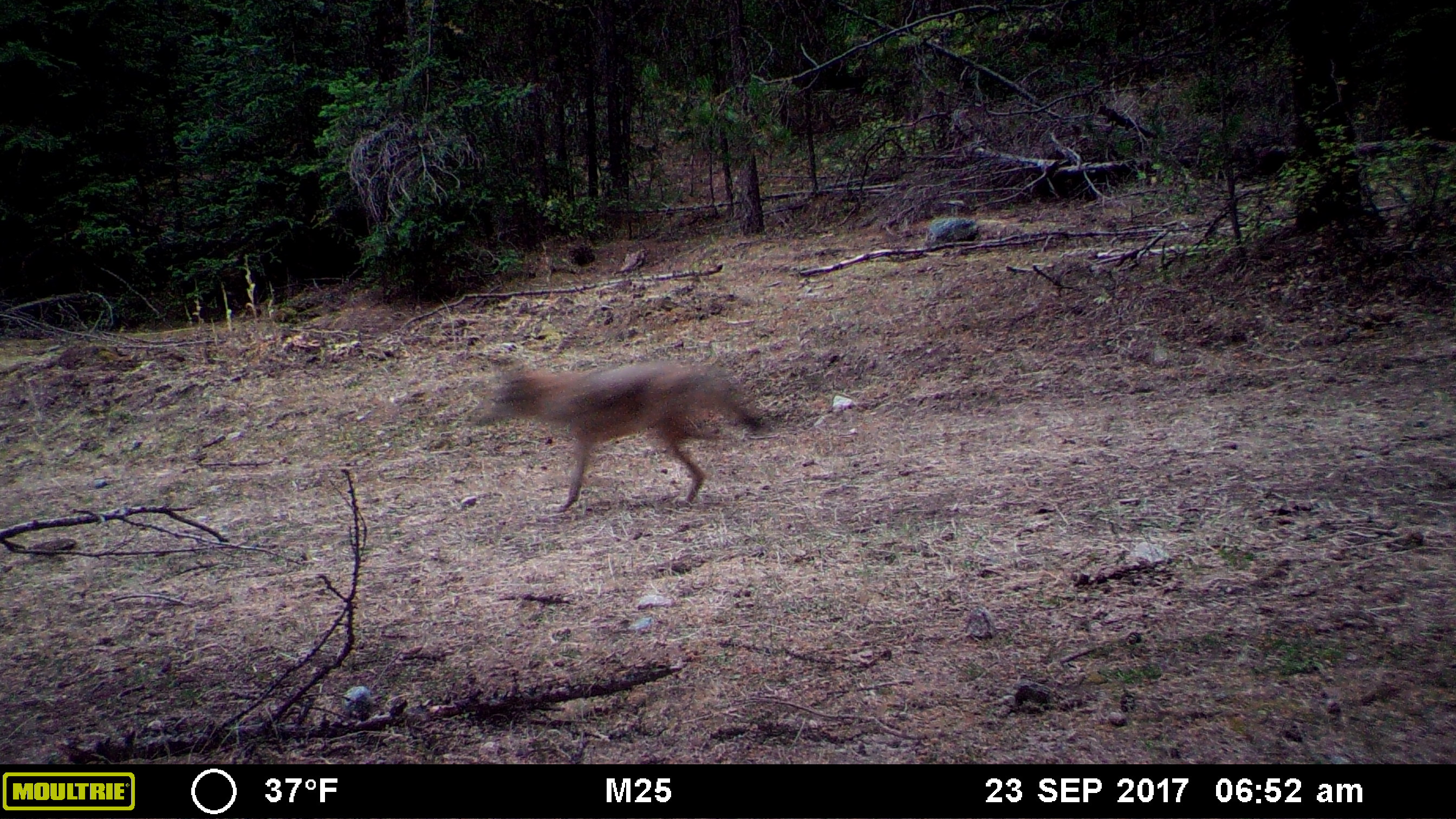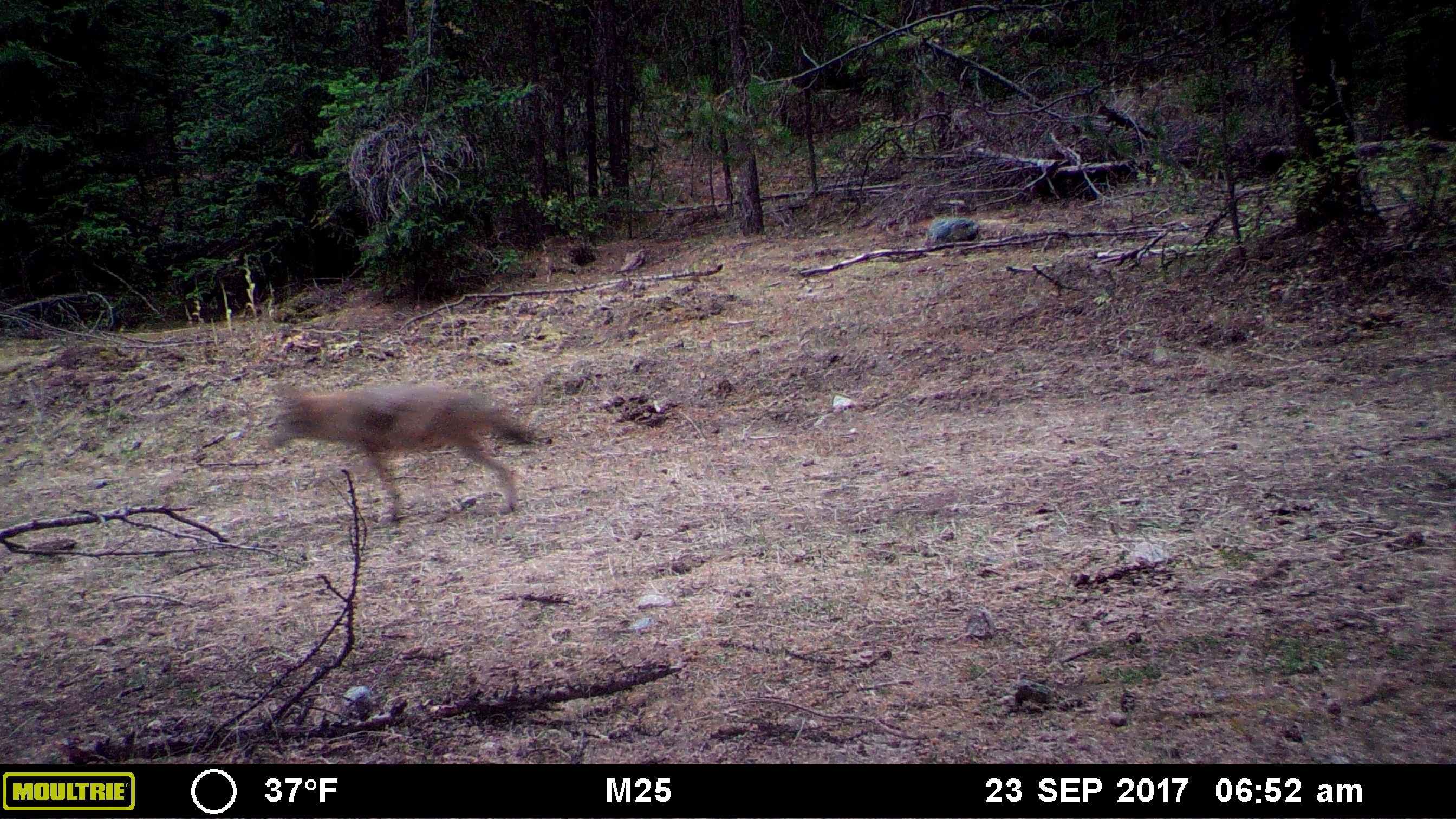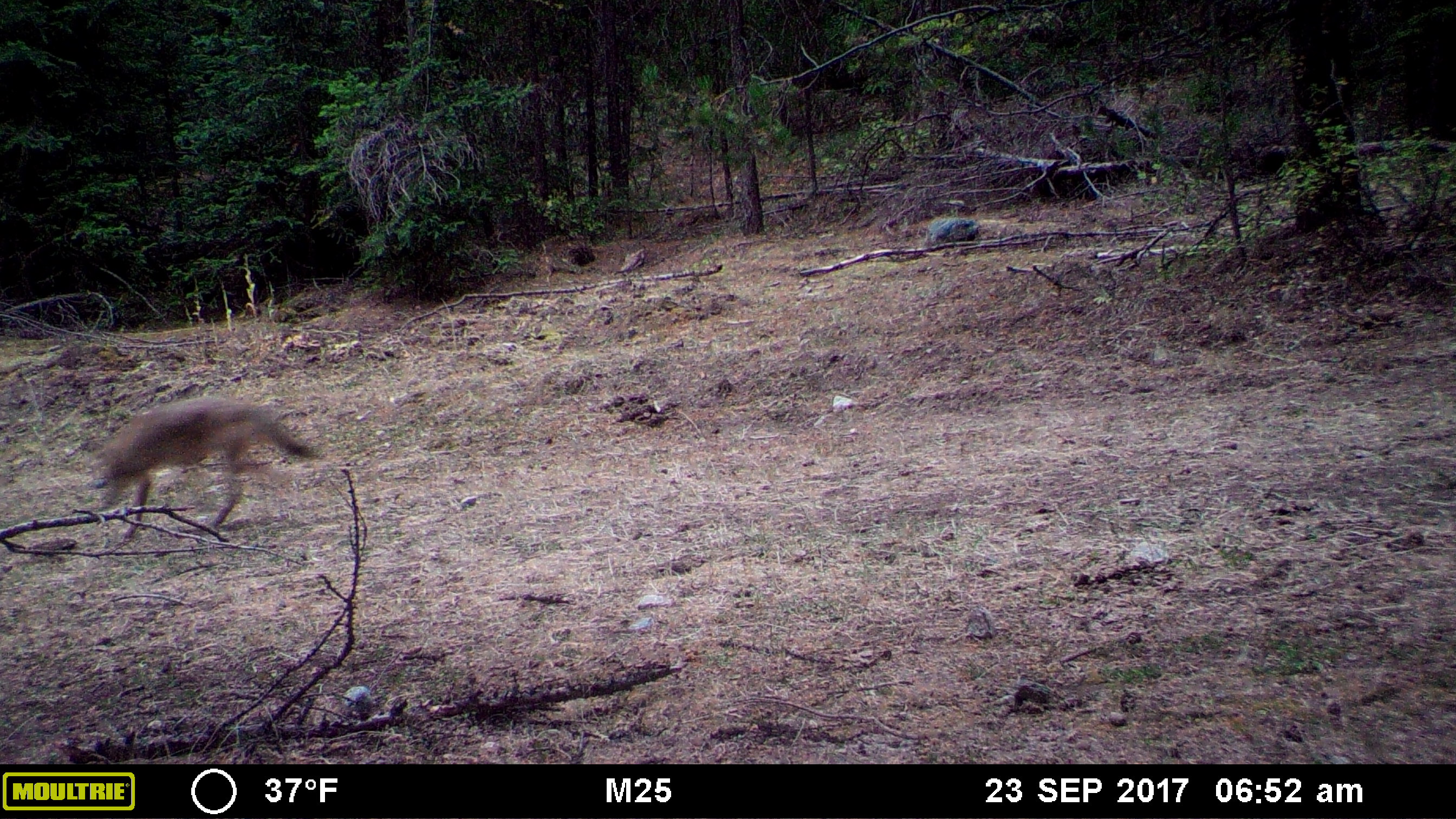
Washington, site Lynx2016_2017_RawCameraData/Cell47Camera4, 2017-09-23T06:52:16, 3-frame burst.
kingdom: Animalia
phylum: Chordata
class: Mammalia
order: Carnivora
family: Canidae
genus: Canis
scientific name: Canis latrans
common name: coyote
Canis latrans (coyote). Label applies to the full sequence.